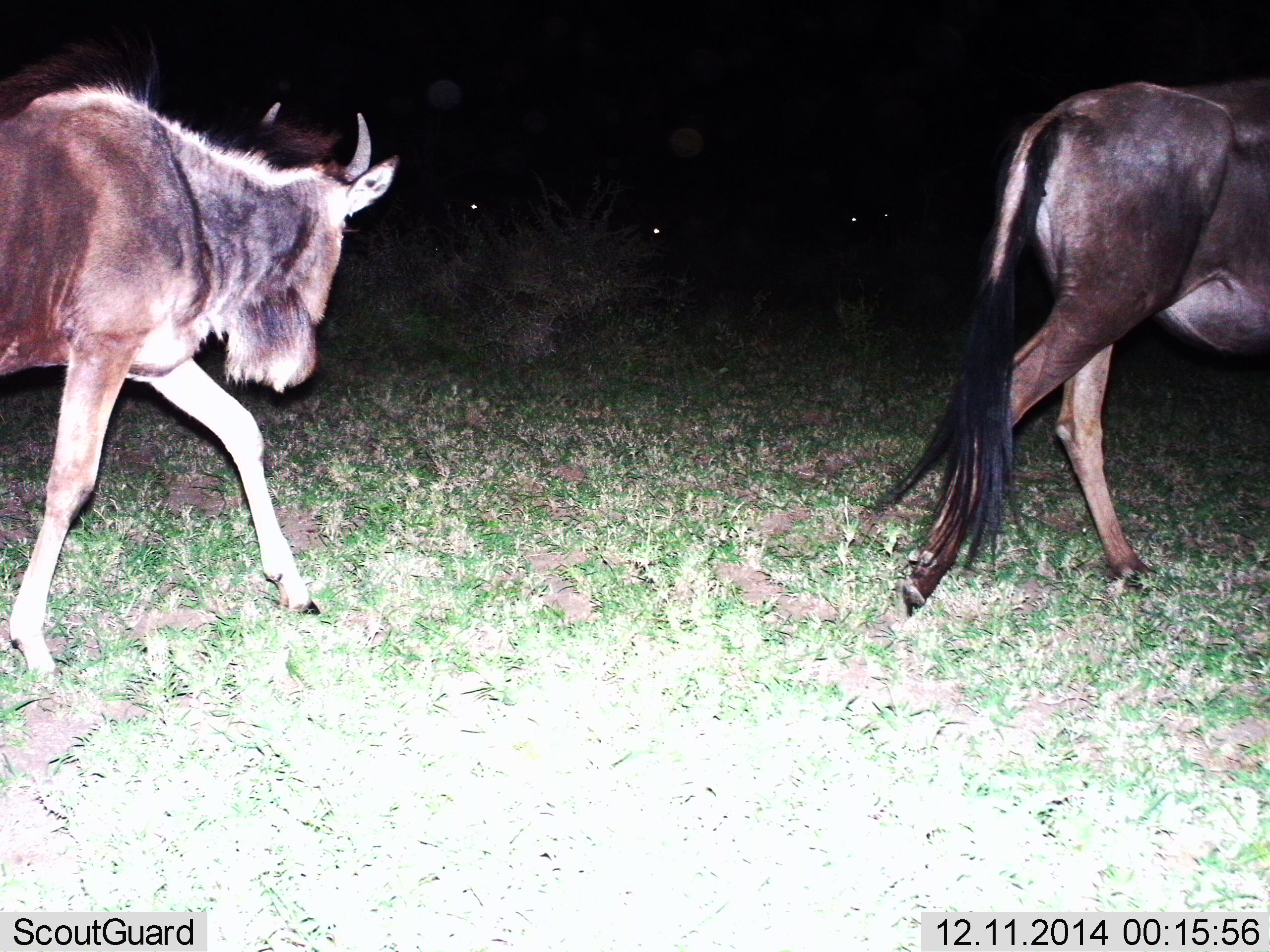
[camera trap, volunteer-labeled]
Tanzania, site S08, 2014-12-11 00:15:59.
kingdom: Animalia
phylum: Chordata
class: Mammalia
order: Artiodactyla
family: Bovidae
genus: Connochaetes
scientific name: Connochaetes taurinus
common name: blue wildebeest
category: wildebeest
Wildebeest (blue wildebeest) (Connochaetes taurinus), count 2. Behavior (volunteer vote fractions): standing 10%, resting 0%, moving 90%, interacting 0%. Young present (vote fraction): 0%. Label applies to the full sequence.